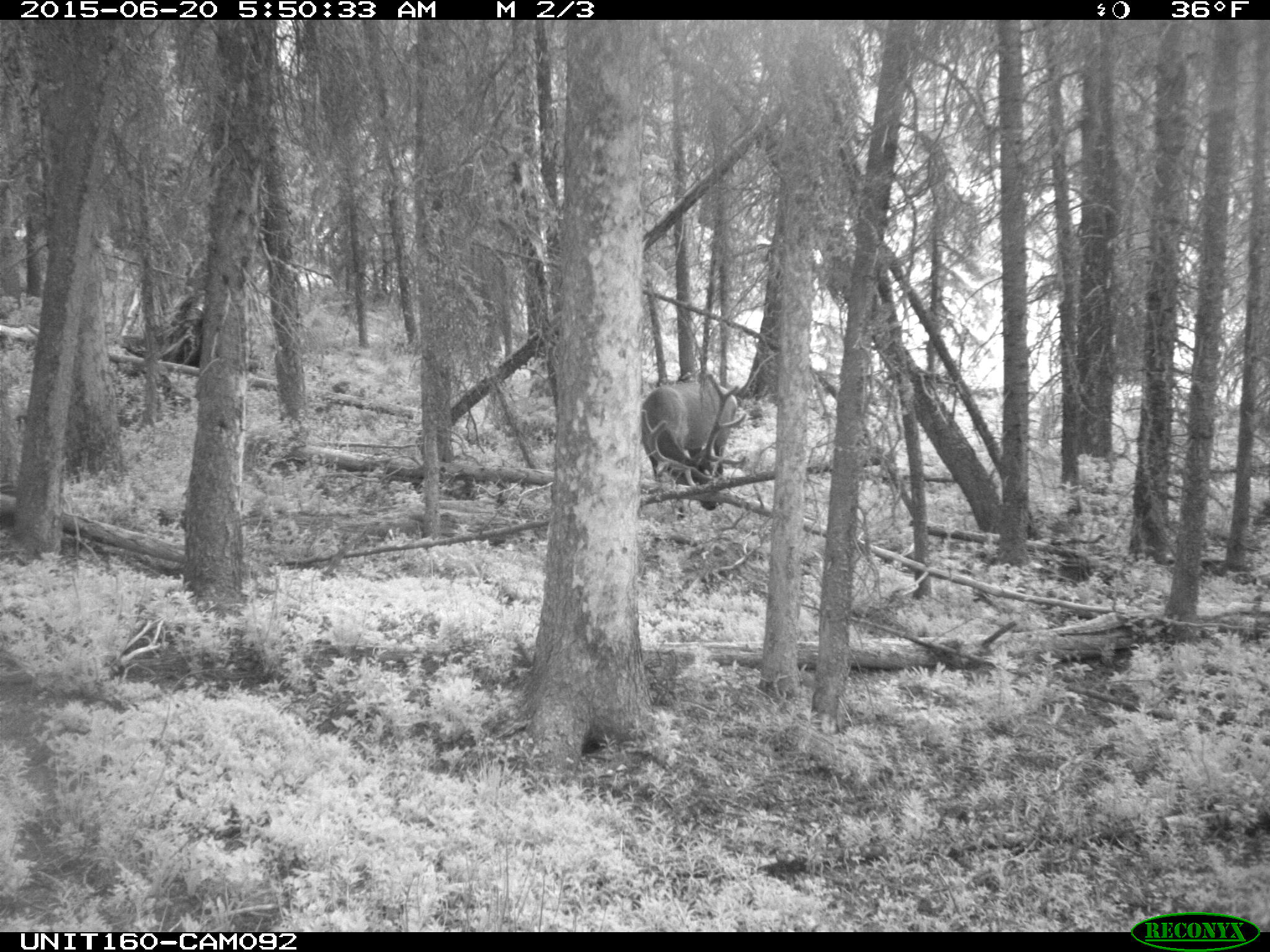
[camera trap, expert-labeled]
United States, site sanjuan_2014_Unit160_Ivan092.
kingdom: Animalia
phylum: Chordata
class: Mammalia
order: Artiodactyla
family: Cervidae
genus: Cervus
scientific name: Cervus elaphus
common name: red deer